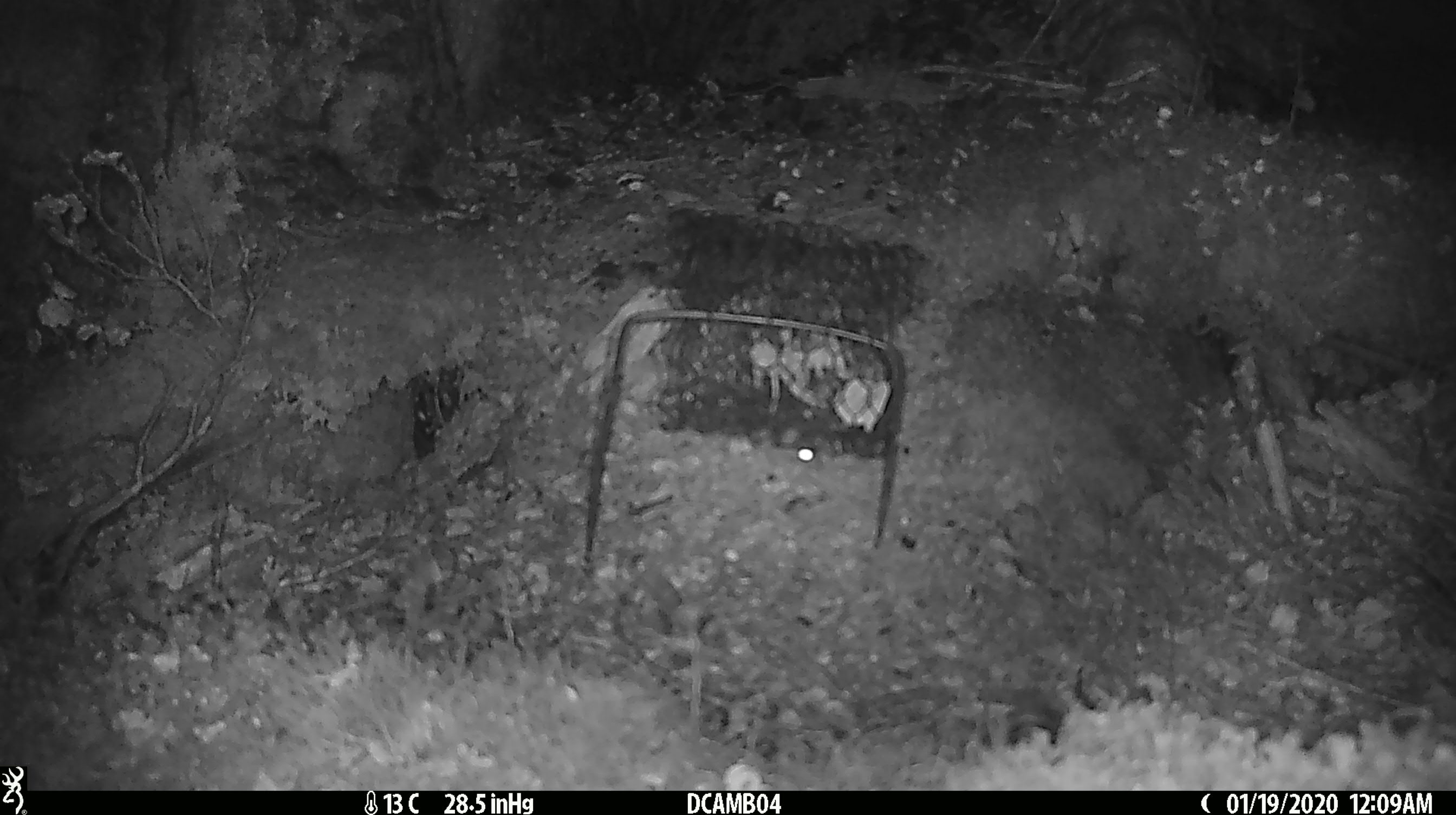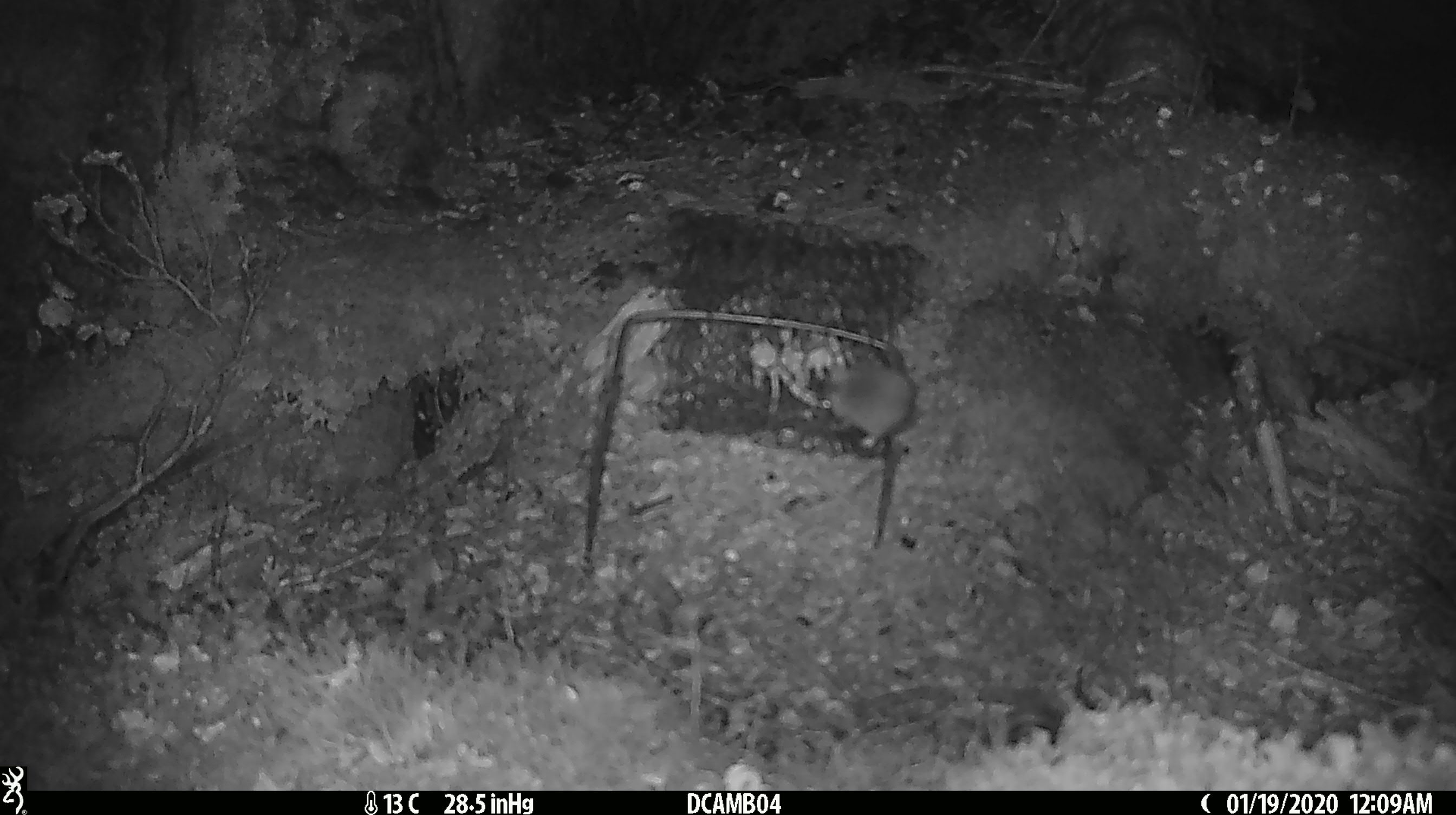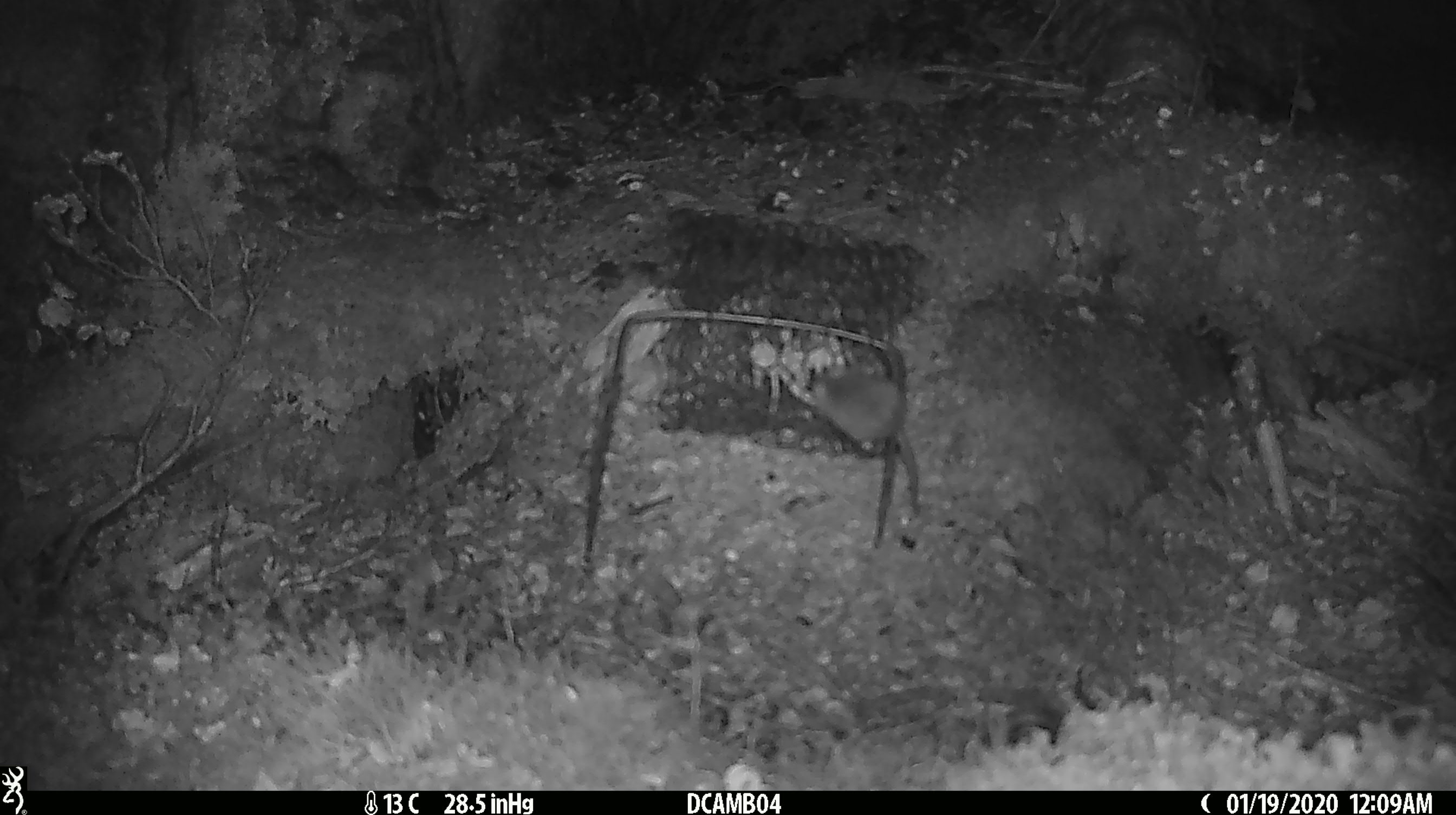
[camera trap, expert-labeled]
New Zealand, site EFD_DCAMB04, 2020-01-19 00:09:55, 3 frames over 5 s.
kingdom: Animalia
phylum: Chordata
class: Mammalia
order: Rodentia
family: Muridae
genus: Mus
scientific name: Mus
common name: mouse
Mouse (Mus).